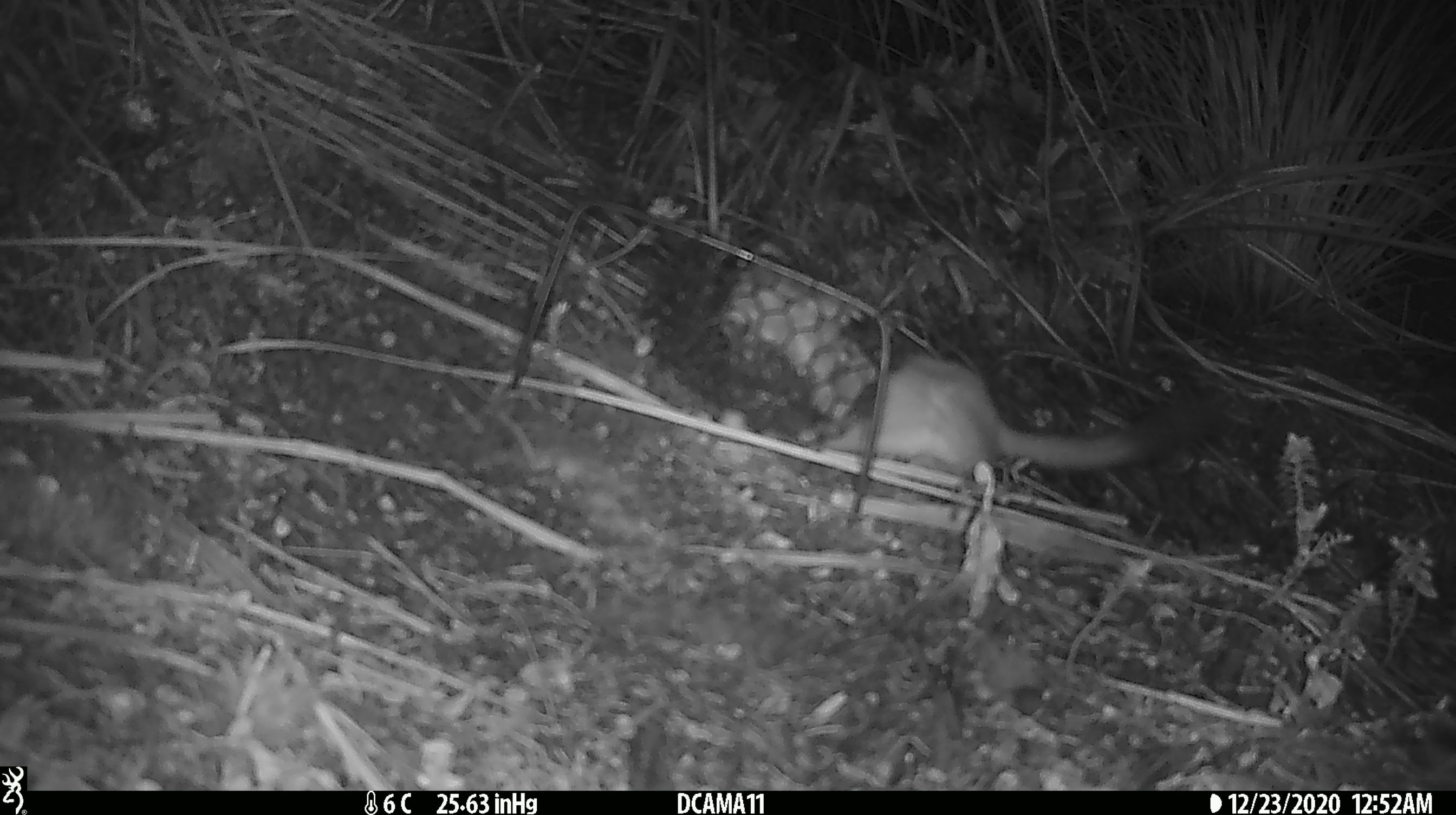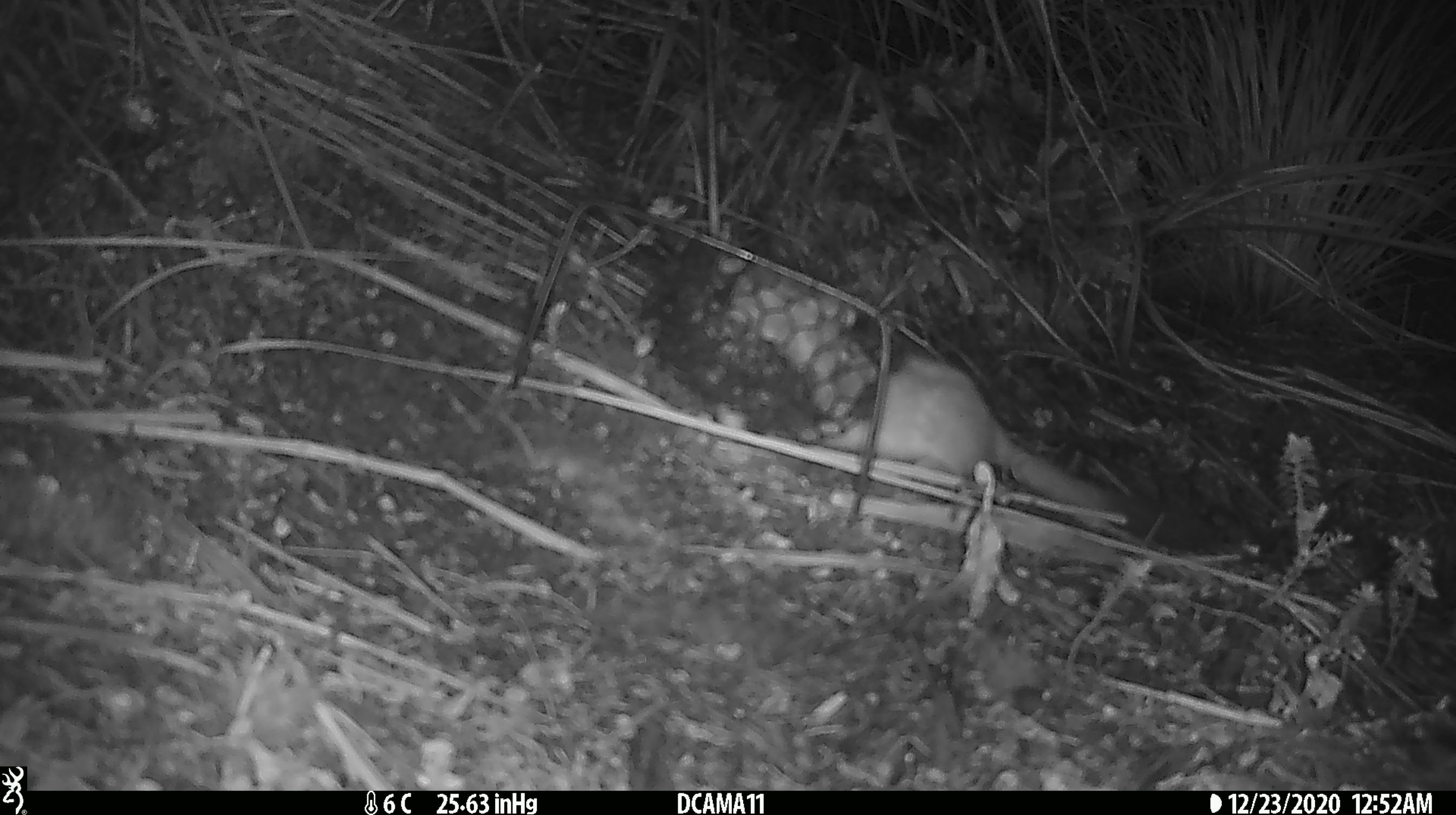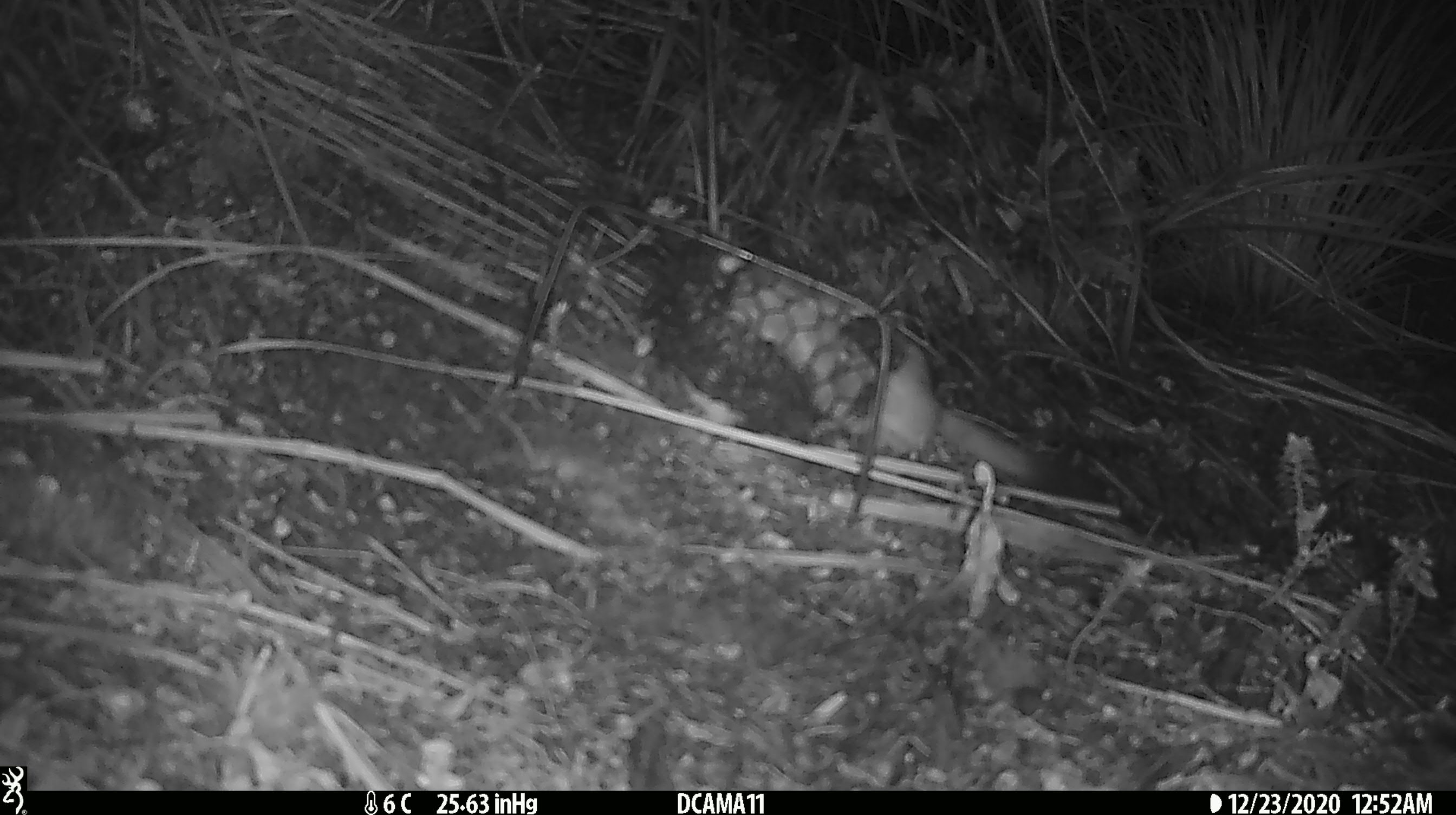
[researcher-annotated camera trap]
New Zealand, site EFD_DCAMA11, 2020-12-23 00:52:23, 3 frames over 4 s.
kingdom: Animalia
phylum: Chordata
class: Mammalia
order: Carnivora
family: Mustelidae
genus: Mustela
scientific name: Mustela erminea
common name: stoat